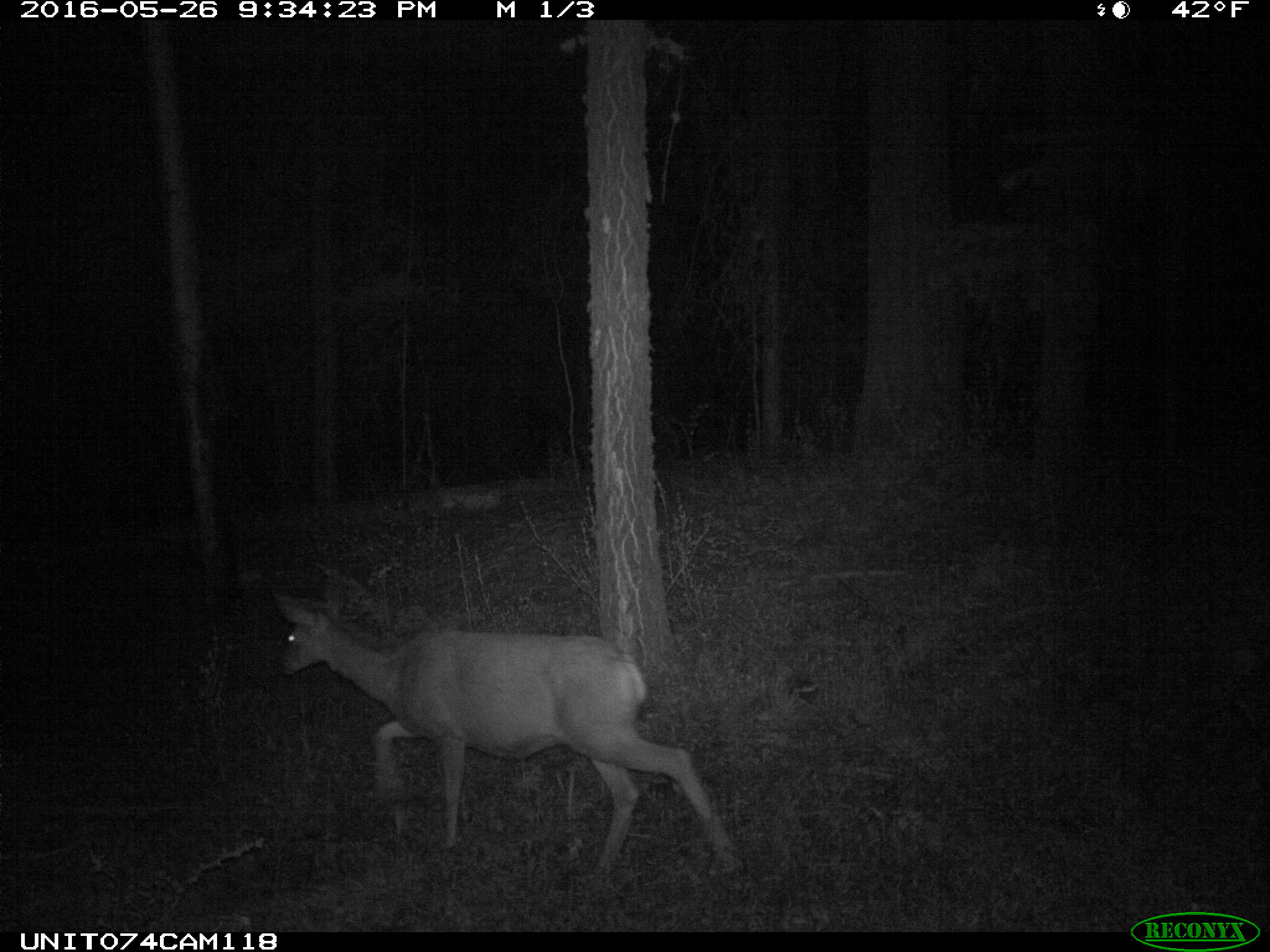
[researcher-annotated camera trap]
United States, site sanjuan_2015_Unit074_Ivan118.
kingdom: Animalia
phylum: Chordata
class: Mammalia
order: Artiodactyla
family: Cervidae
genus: Odocoileus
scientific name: Odocoileus hemionus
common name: mule deer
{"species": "Odocoileus hemionus (mule deer)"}